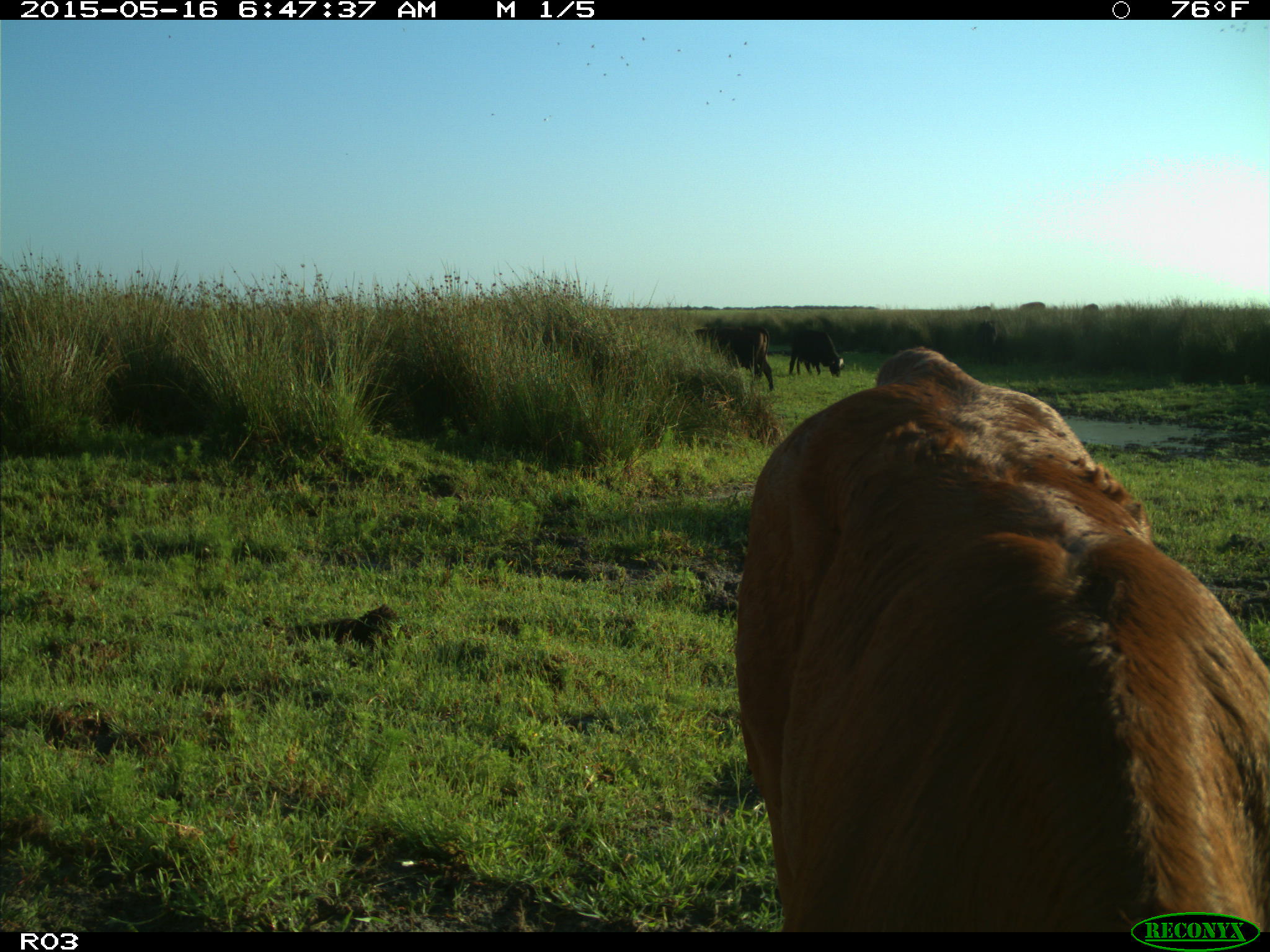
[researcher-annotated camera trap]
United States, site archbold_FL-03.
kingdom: Animalia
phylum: Chordata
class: Mammalia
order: Artiodactyla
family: Bovidae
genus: Bos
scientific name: Bos taurus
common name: domestic cow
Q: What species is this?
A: Bos taurus (domestic cow).